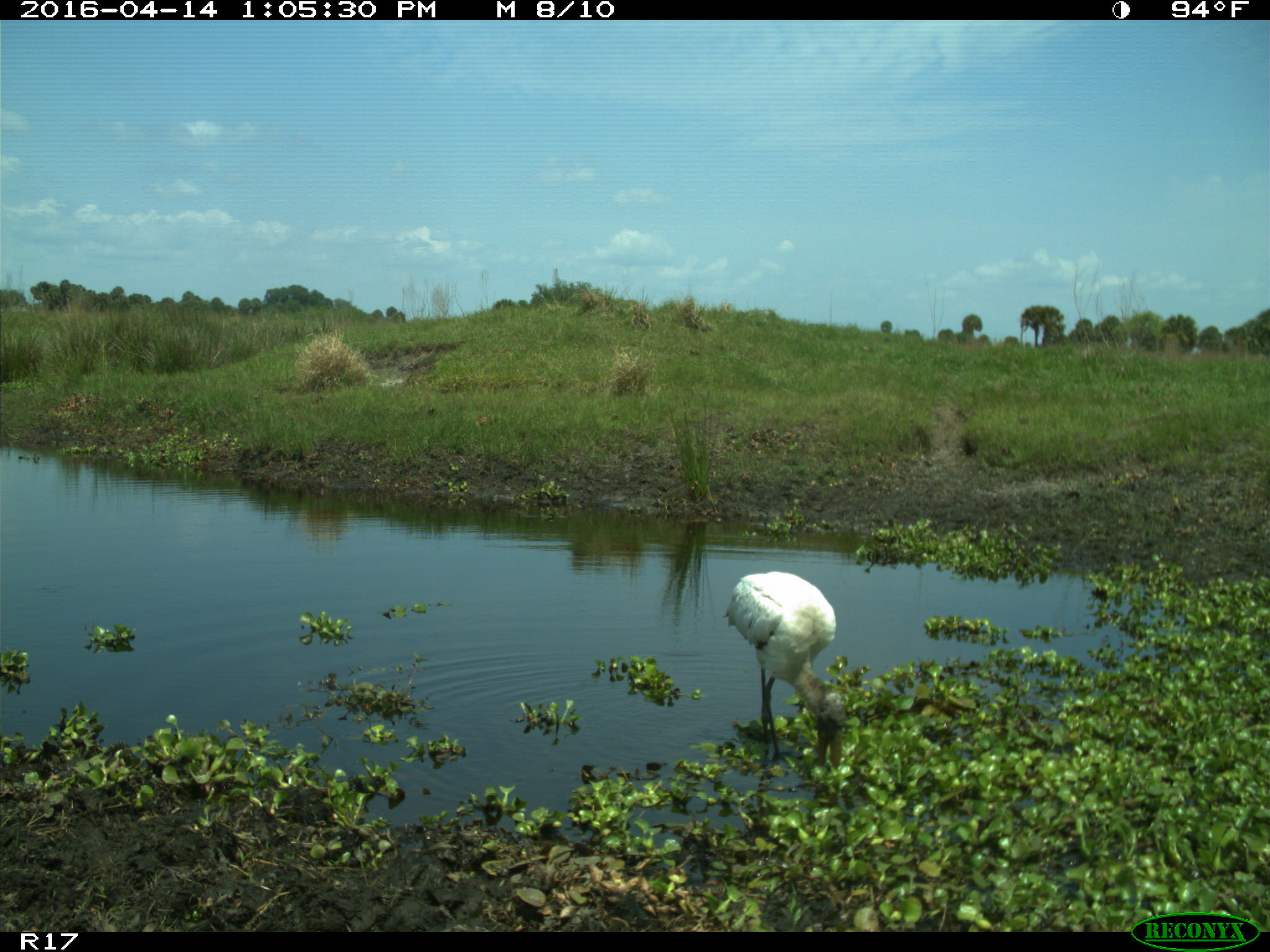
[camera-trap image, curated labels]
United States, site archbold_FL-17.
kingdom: Animalia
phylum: Chordata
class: Aves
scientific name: Aves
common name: birds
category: unidentified bird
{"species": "unidentified bird (birds) (Aves)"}